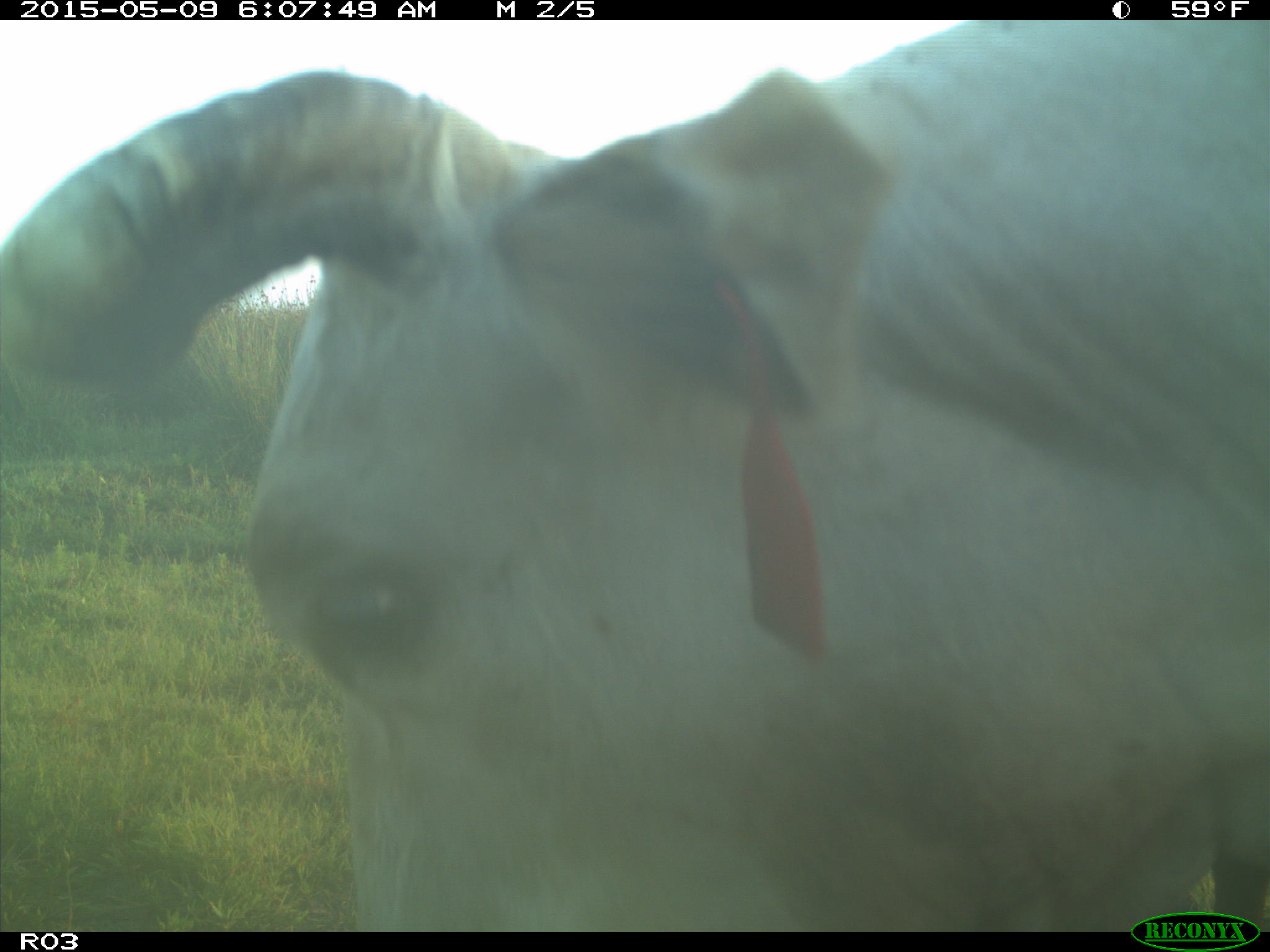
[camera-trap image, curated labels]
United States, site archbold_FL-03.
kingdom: Animalia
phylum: Chordata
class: Mammalia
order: Artiodactyla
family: Bovidae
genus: Bos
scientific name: Bos taurus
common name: domestic cow